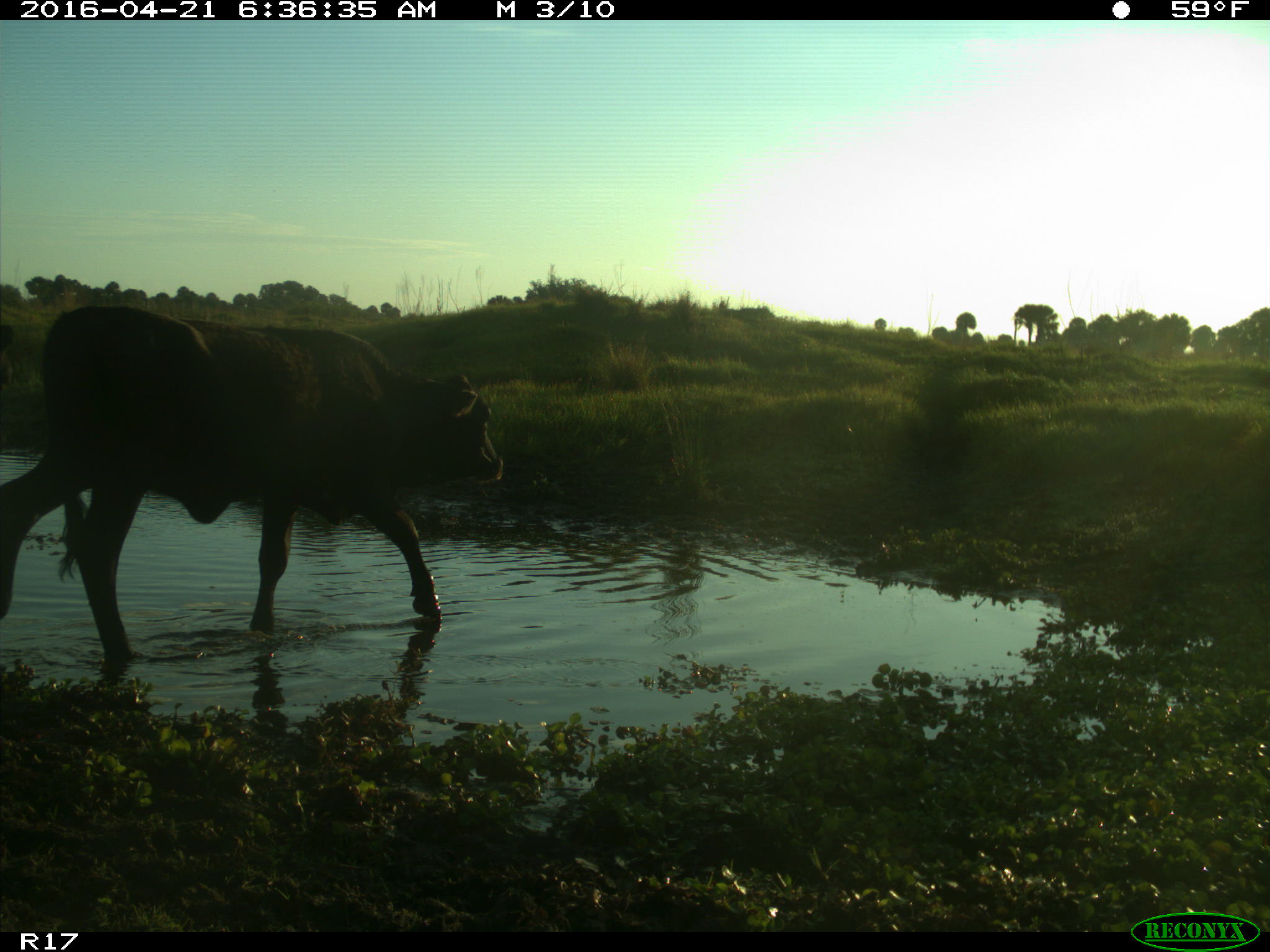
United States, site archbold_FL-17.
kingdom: Animalia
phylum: Chordata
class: Mammalia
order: Artiodactyla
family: Bovidae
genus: Bos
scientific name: Bos taurus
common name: domestic cow